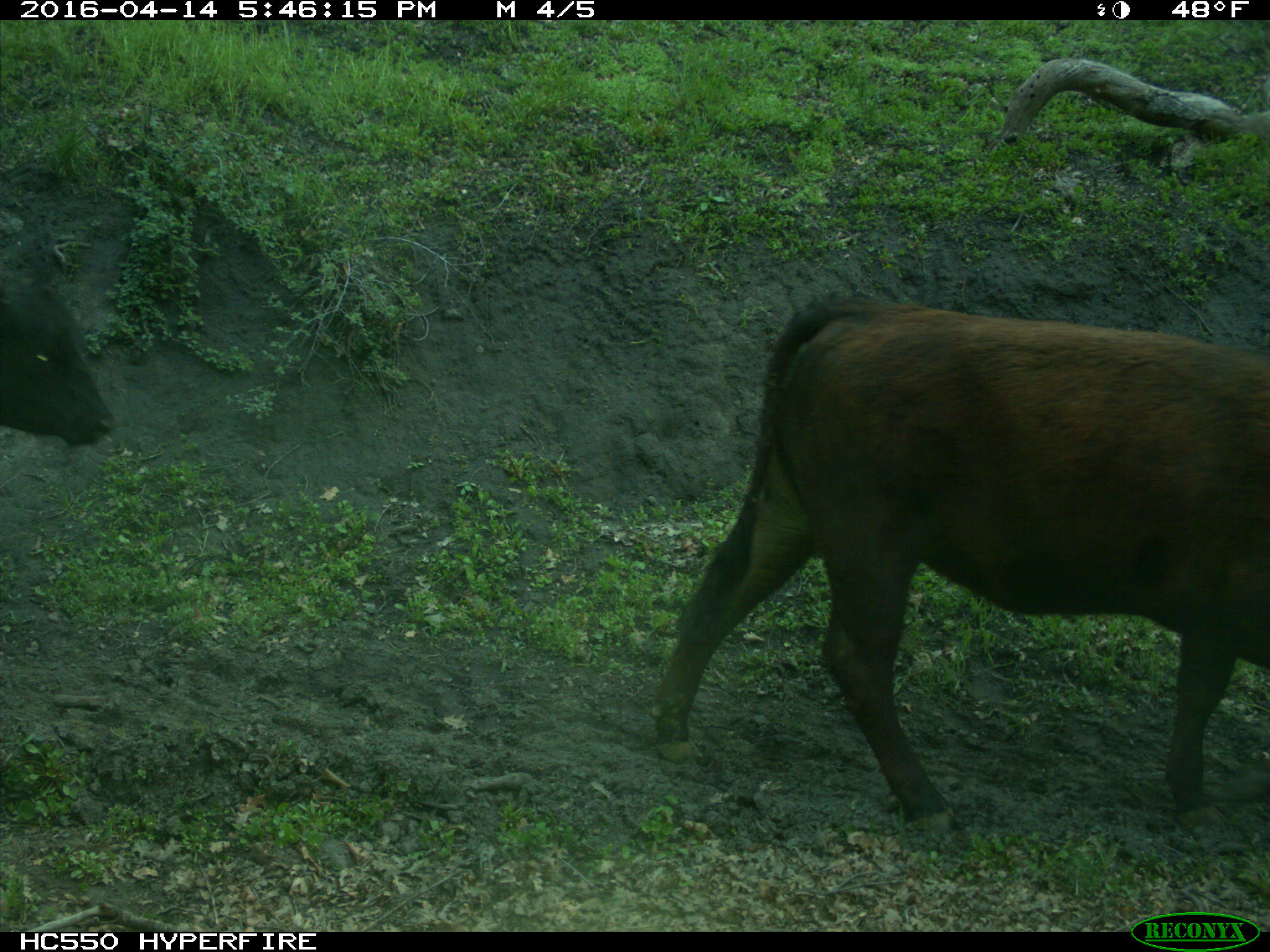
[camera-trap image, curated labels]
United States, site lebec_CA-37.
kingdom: Animalia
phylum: Chordata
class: Mammalia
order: Artiodactyla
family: Bovidae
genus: Bos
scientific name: Bos taurus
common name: domestic cow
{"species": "Bos taurus (domestic cow)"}